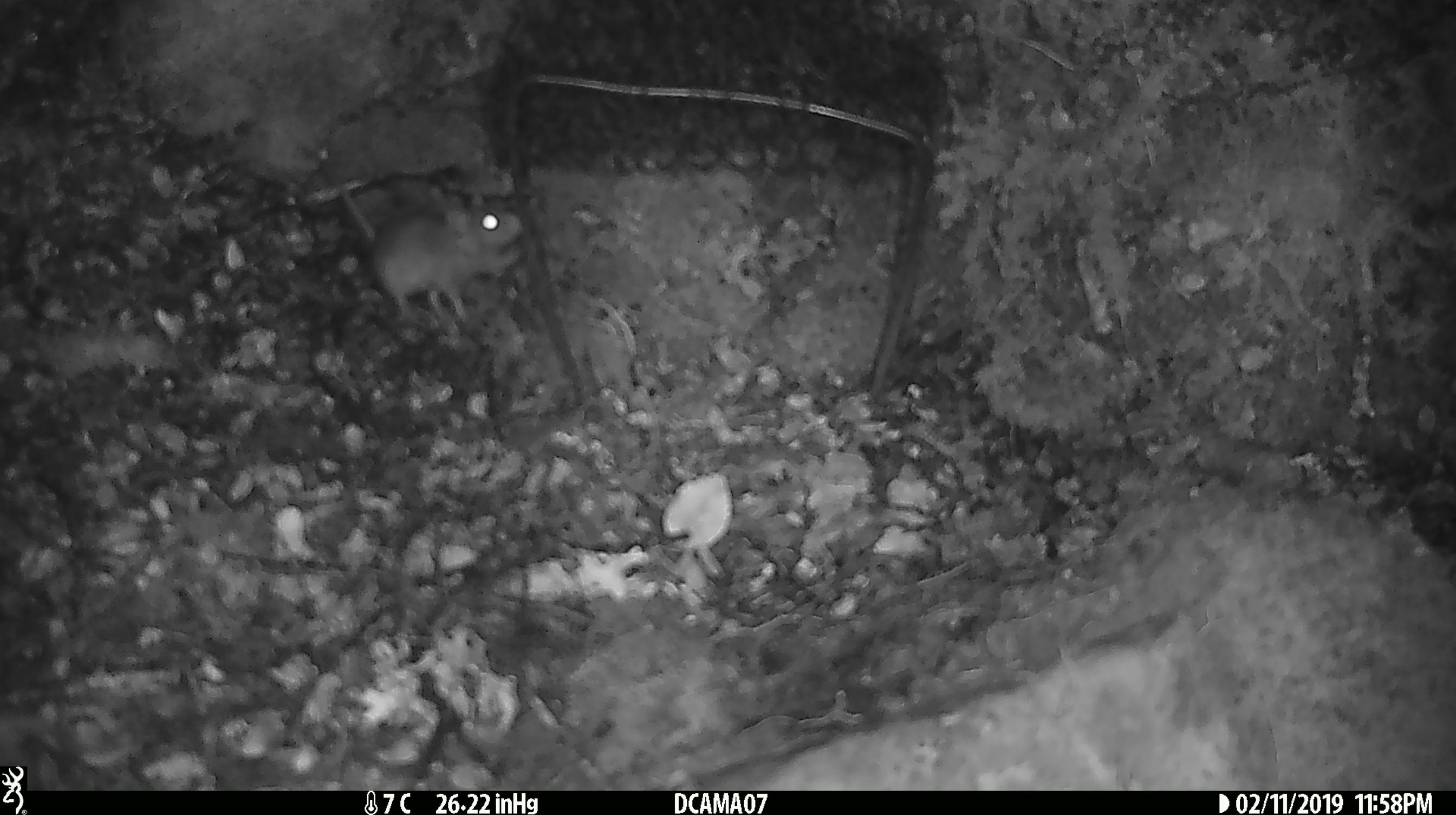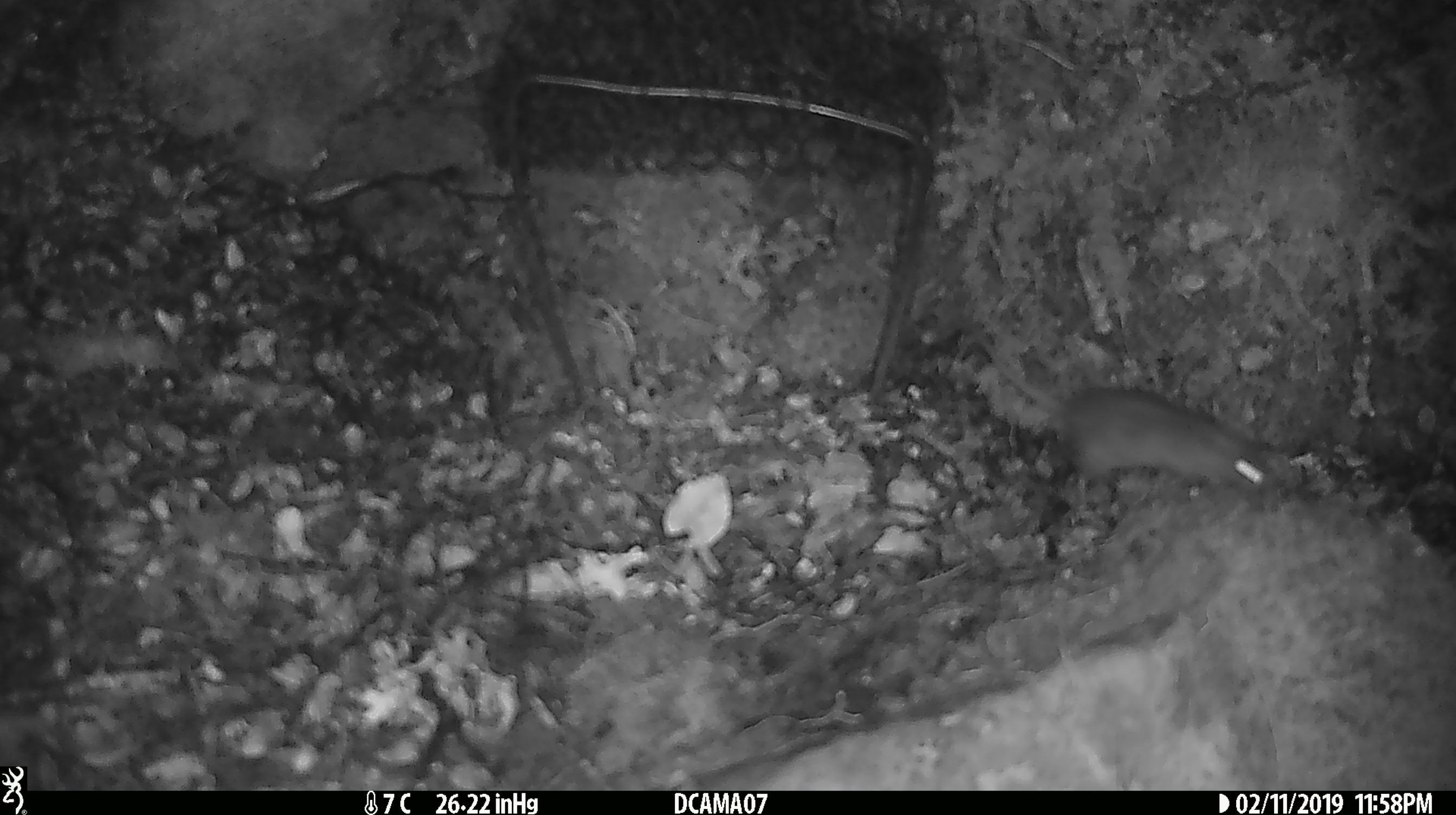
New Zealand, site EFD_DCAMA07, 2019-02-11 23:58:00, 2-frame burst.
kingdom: Animalia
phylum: Chordata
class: Mammalia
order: Rodentia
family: Muridae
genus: Mus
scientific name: Mus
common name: mouse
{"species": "mouse (Mus)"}